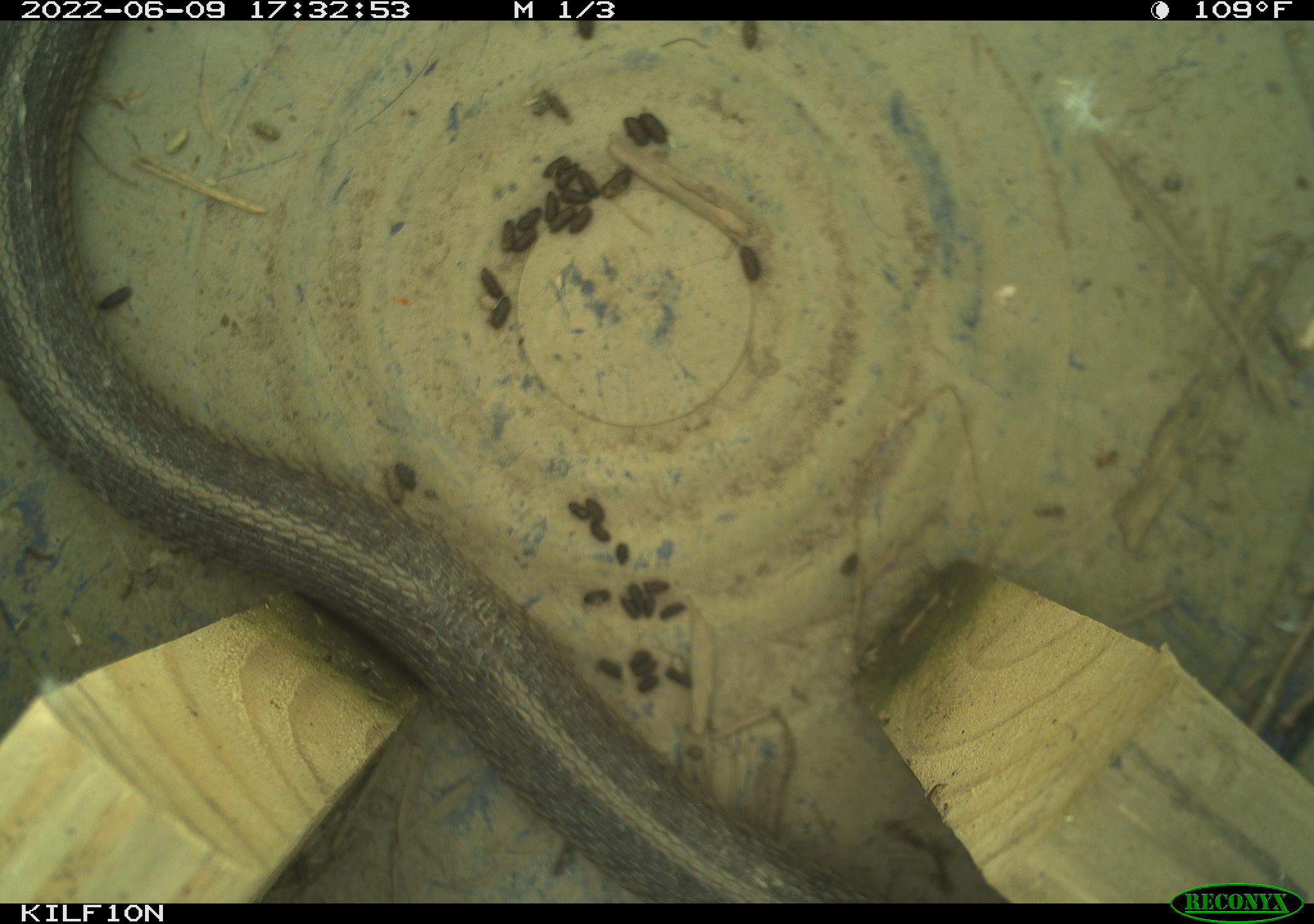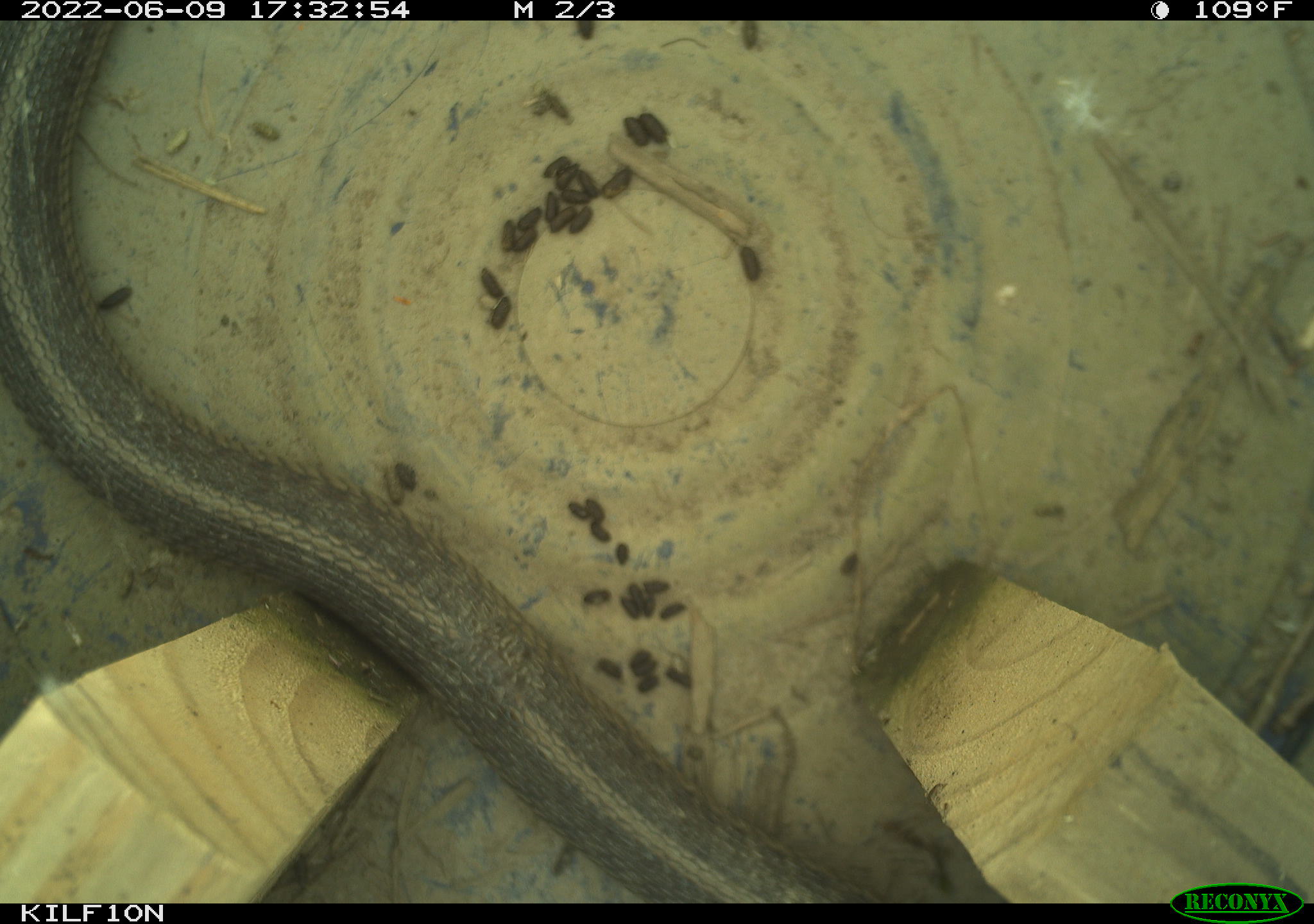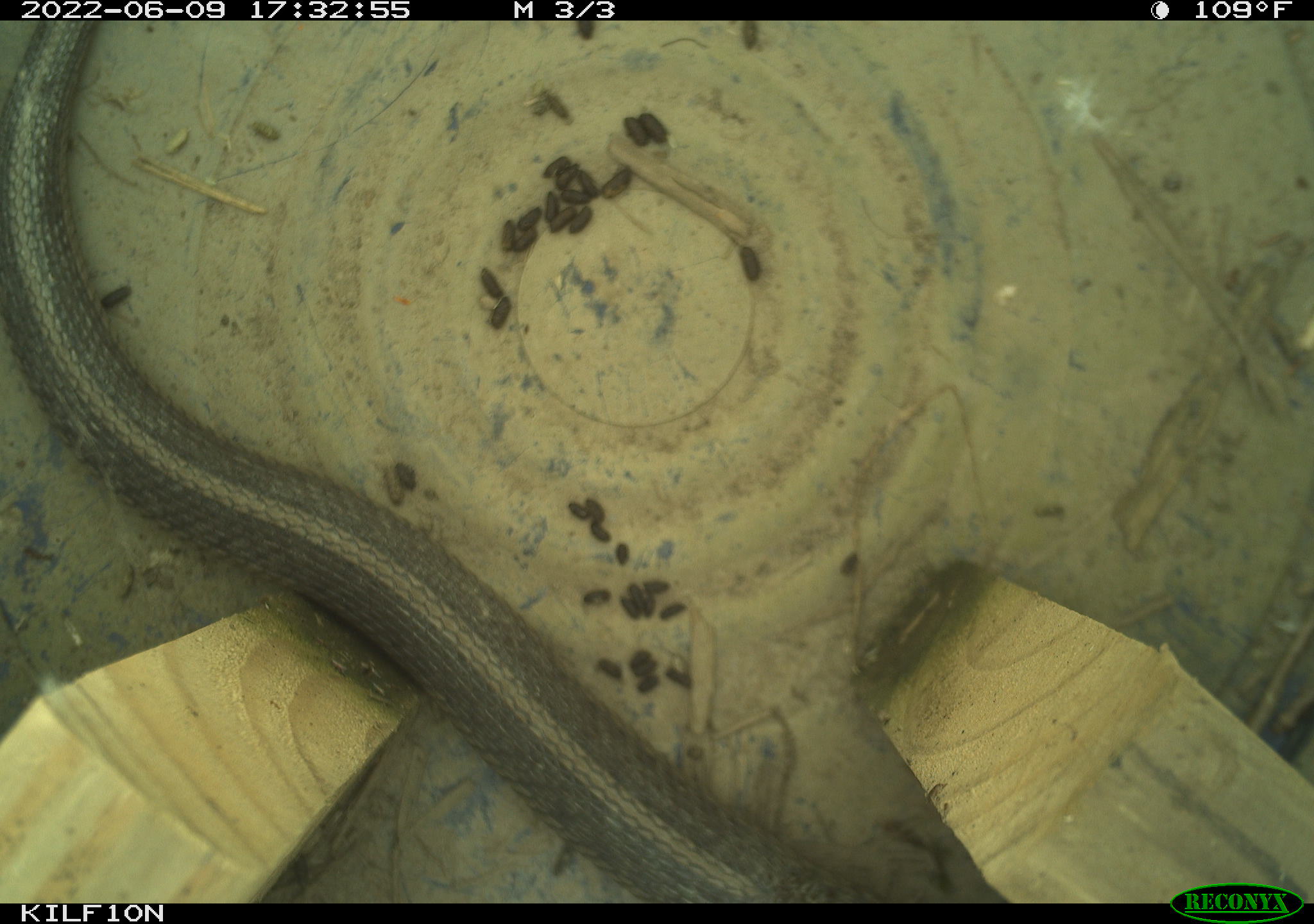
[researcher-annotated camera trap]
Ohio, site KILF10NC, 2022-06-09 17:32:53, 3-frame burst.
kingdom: Animalia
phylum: Chordata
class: Reptilia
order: Squamata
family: Colubridae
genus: Thamnophis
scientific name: Thamnophis sirtalis sirtalis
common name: eastern gartersnake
Eastern gartersnake (Thamnophis sirtalis sirtalis).